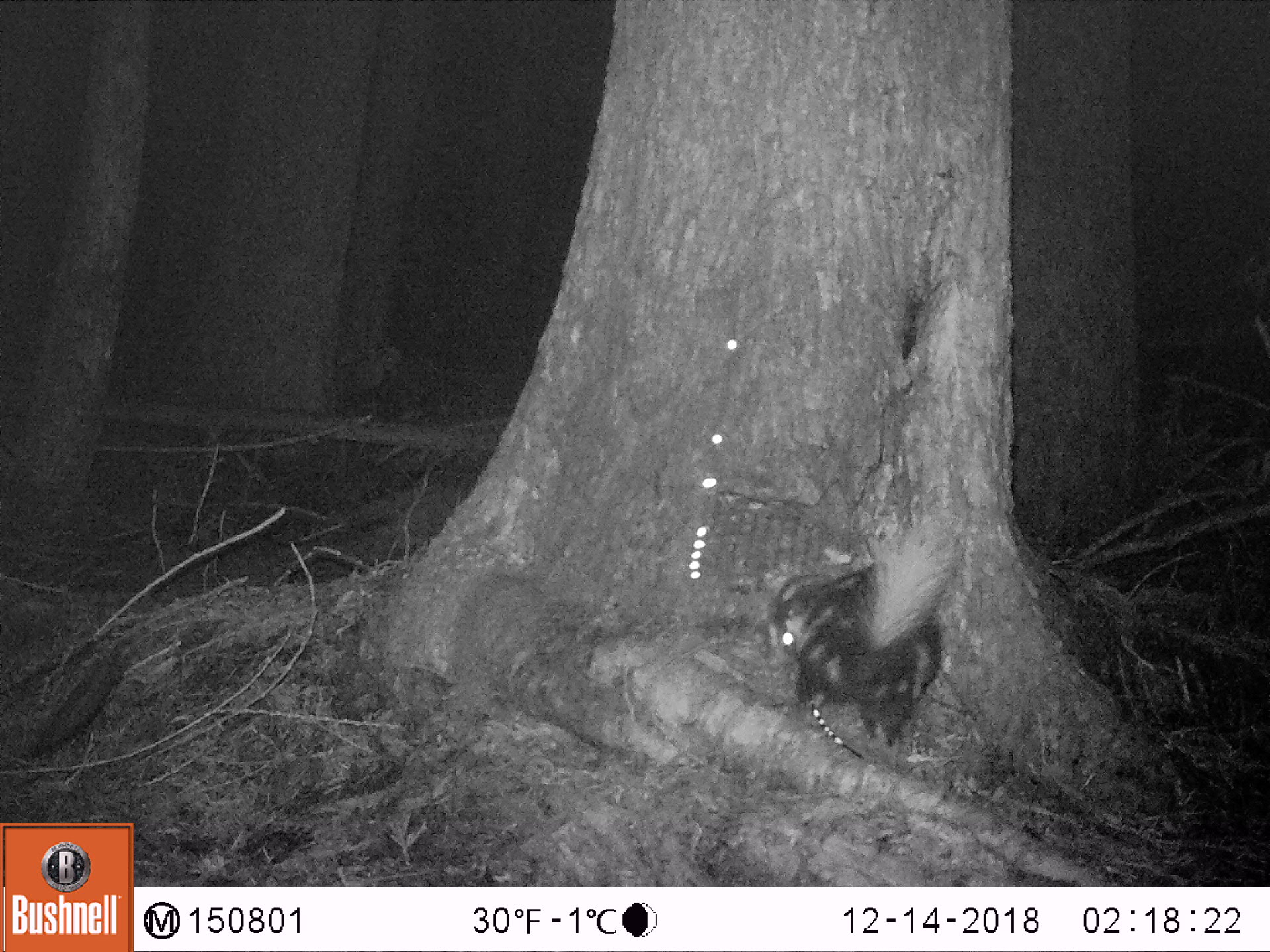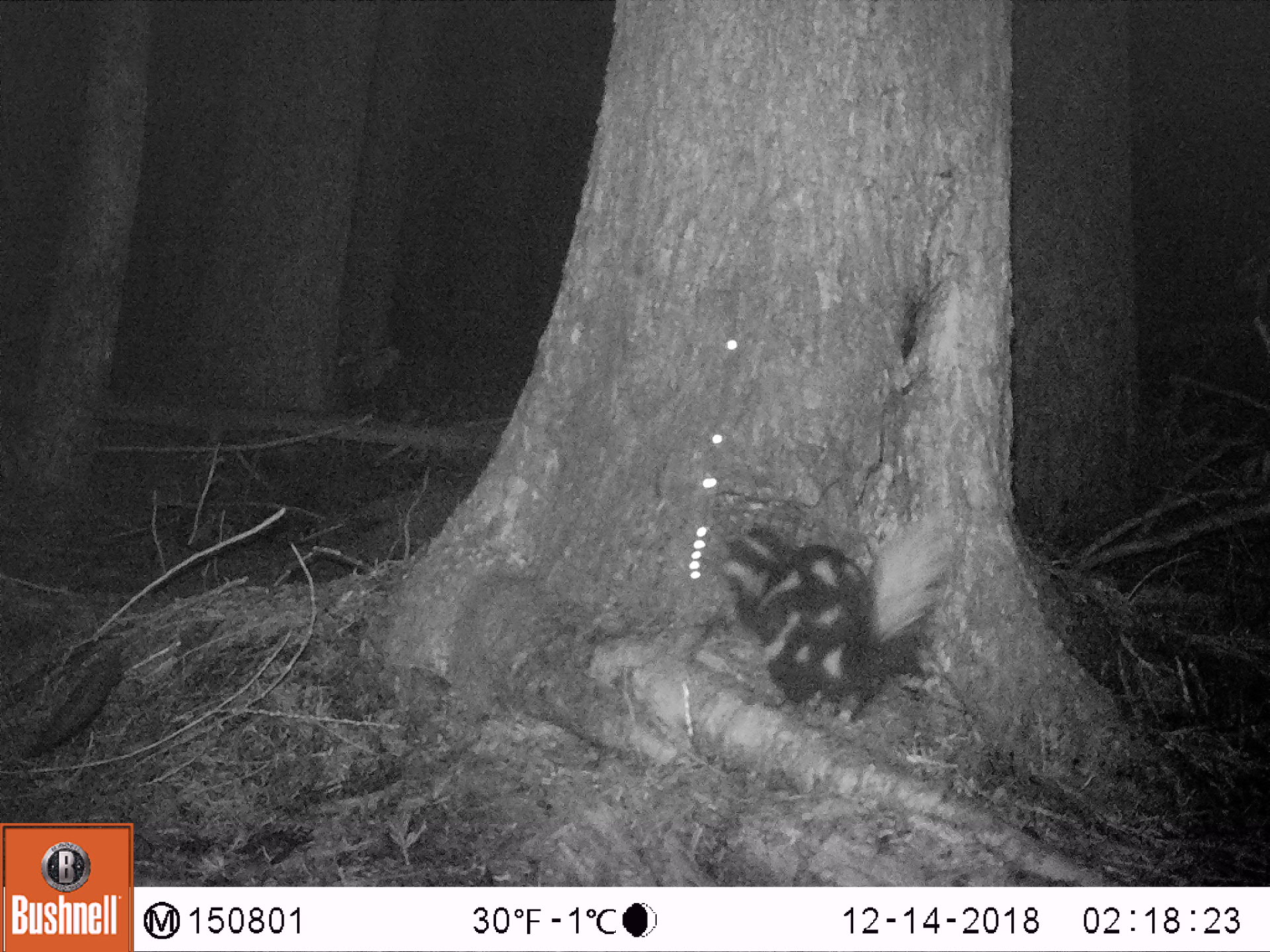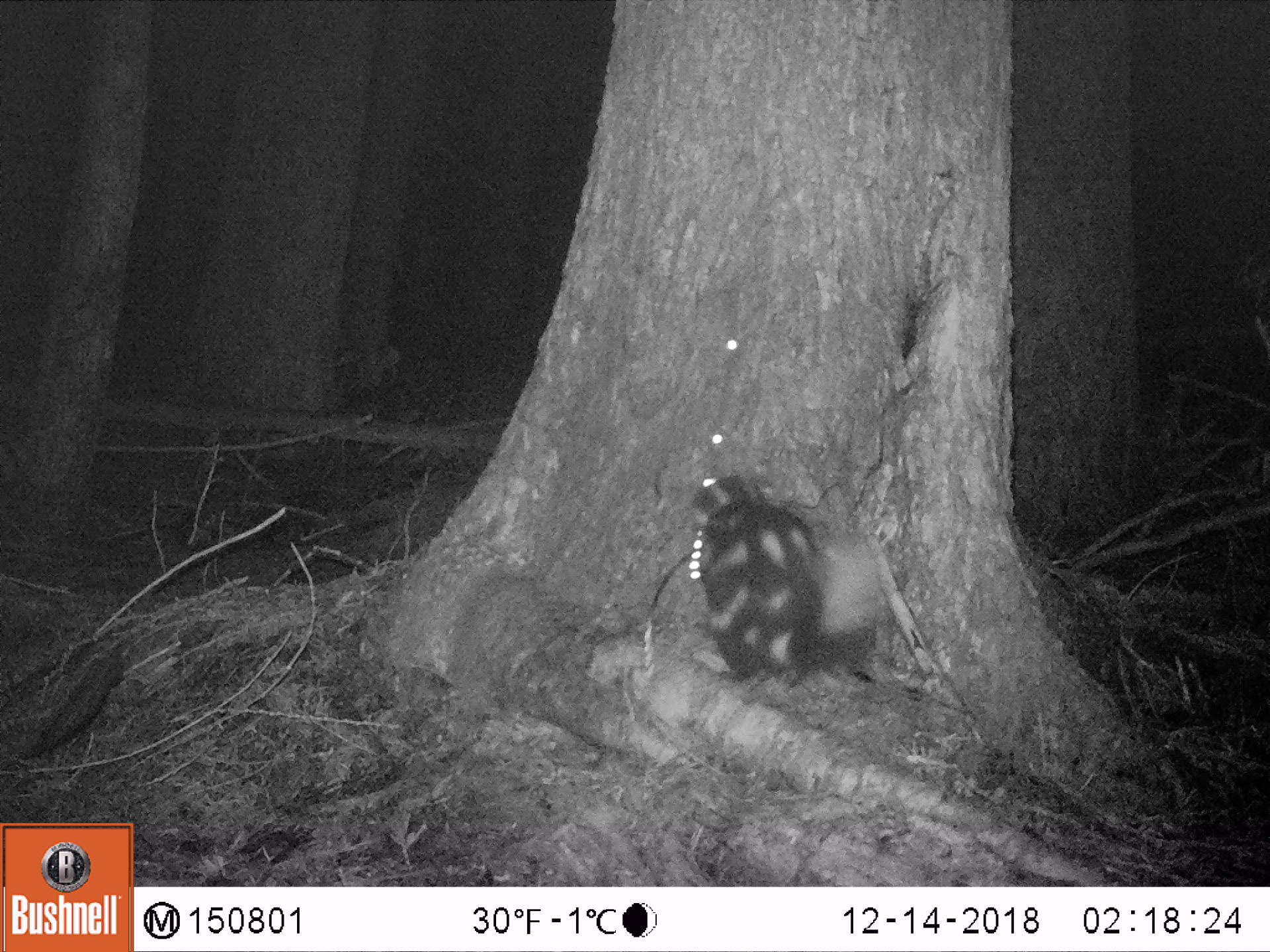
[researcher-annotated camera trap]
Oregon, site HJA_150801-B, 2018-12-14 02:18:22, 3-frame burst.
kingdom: Animalia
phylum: Chordata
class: Mammalia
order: Carnivora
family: Mephitidae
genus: Spilogale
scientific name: Spilogale gracilis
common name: western spotted skunk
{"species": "western spotted skunk (Spilogale gracilis)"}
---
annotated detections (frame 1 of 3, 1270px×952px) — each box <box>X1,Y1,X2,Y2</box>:
western spotted skunk: <box>724,519,973,766</box>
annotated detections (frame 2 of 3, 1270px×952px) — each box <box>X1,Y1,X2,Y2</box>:
western spotted skunk: <box>719,499,954,746</box>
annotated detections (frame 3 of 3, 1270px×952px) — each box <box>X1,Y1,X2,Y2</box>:
western spotted skunk: <box>676,467,908,712</box>